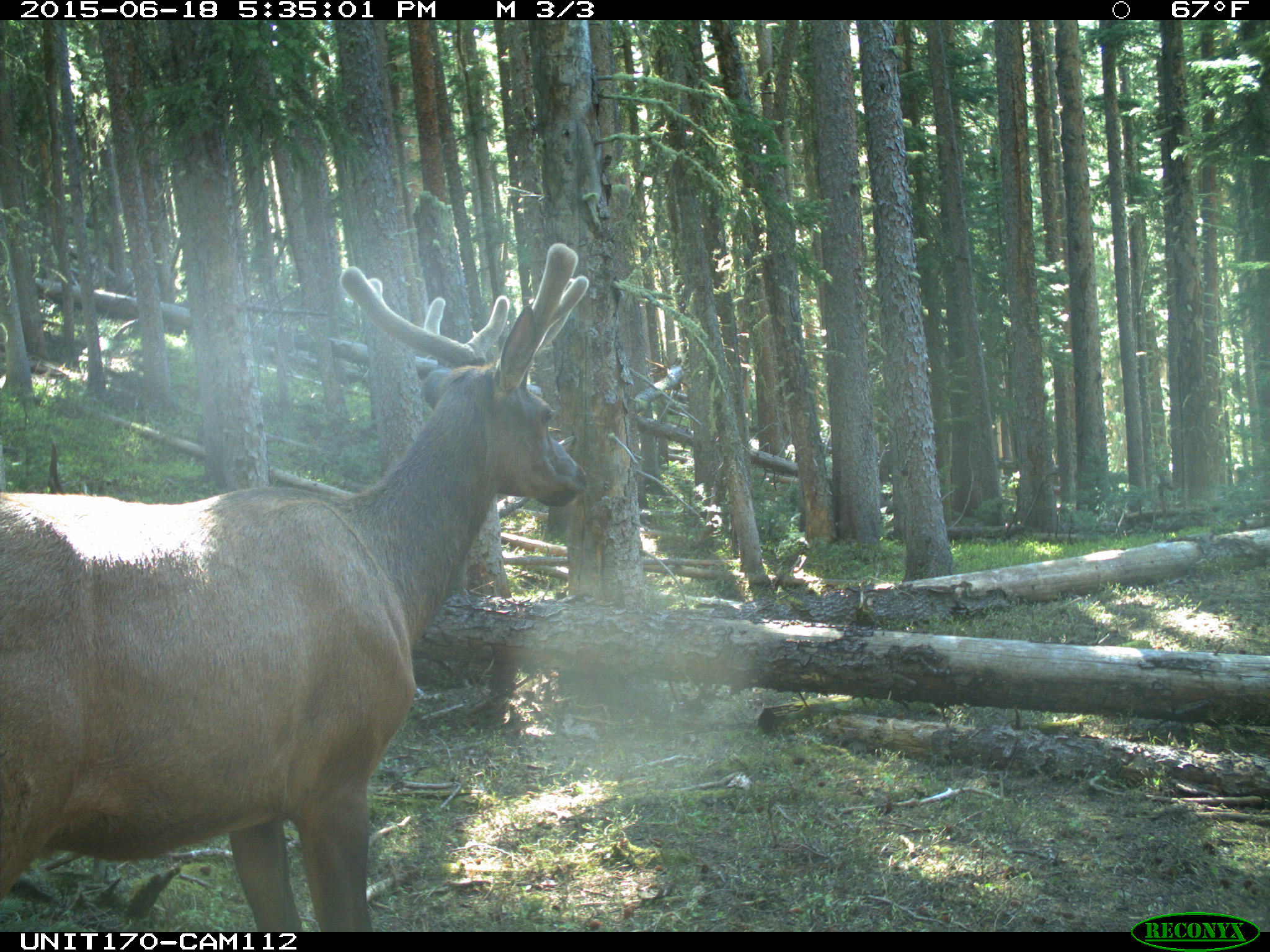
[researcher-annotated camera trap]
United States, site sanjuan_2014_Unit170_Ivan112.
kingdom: Animalia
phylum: Chordata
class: Mammalia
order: Artiodactyla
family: Cervidae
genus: Cervus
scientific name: Cervus elaphus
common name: red deer